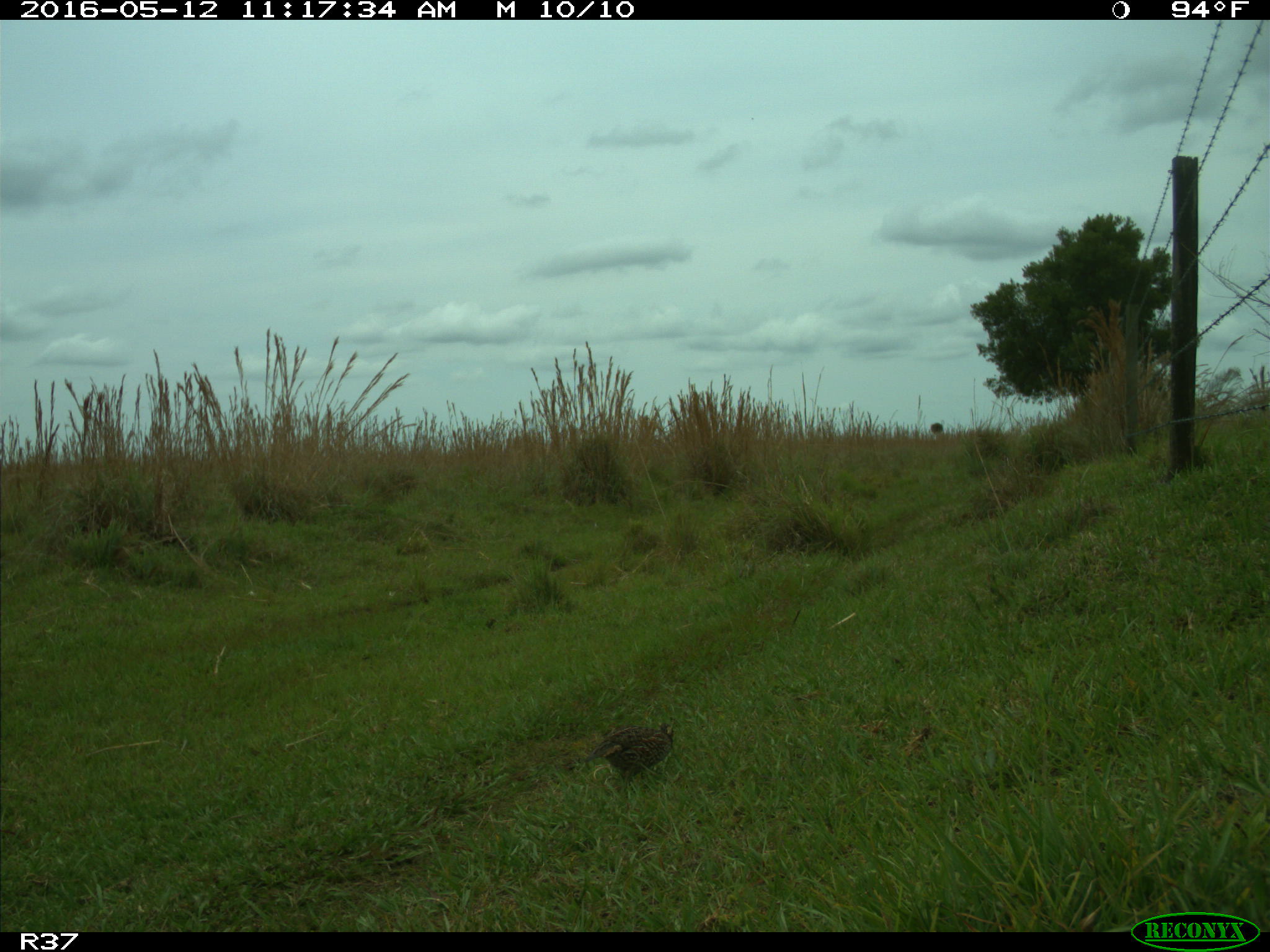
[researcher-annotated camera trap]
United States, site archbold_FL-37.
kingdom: Animalia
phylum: Chordata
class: Aves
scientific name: Aves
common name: birds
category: unidentified bird